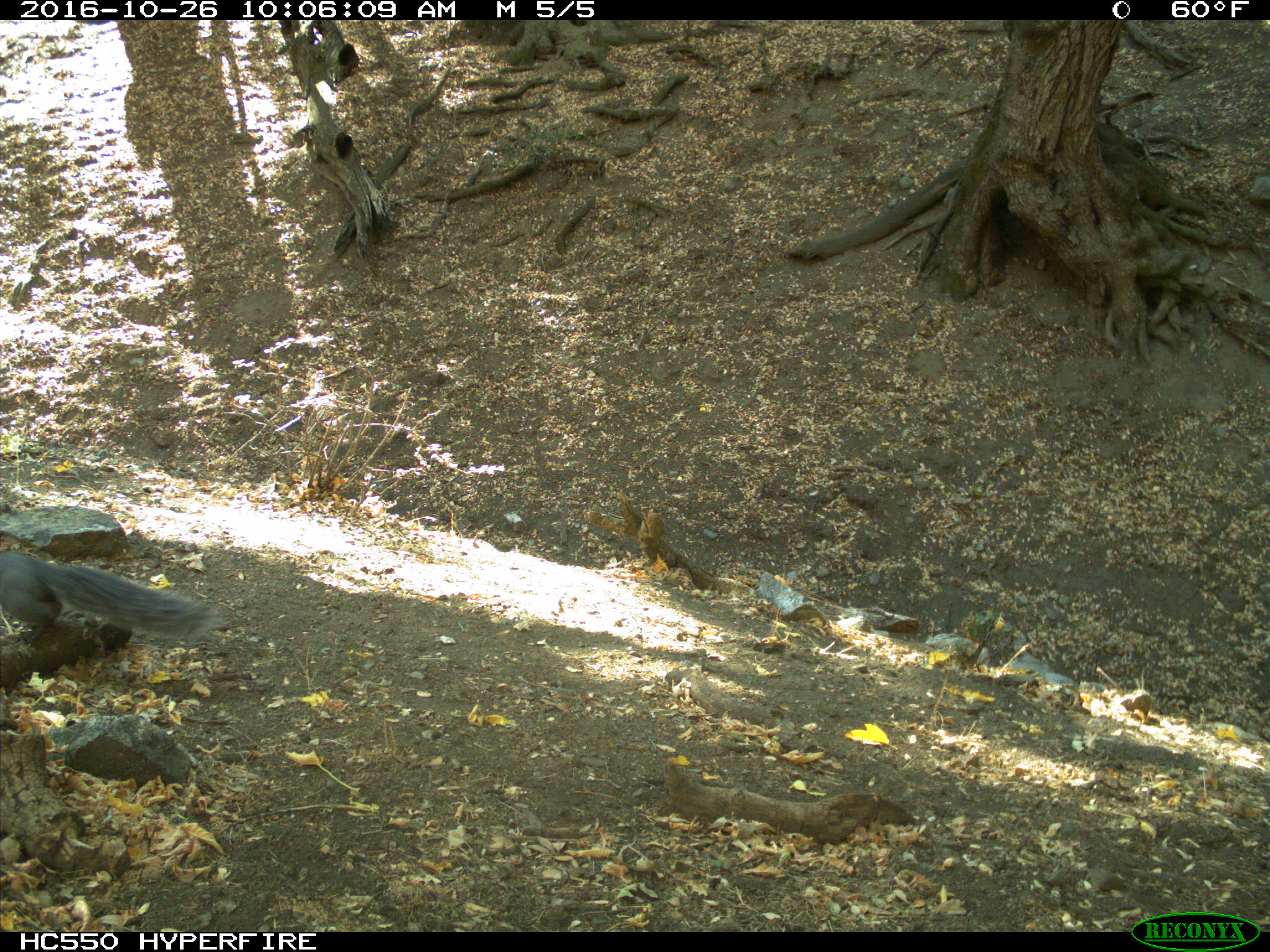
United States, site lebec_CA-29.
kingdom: Animalia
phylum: Chordata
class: Mammalia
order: Rodentia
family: Sciuridae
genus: Sciurus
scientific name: Sciurus carolinensis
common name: eastern gray squirrel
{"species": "Sciurus carolinensis (eastern gray squirrel)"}